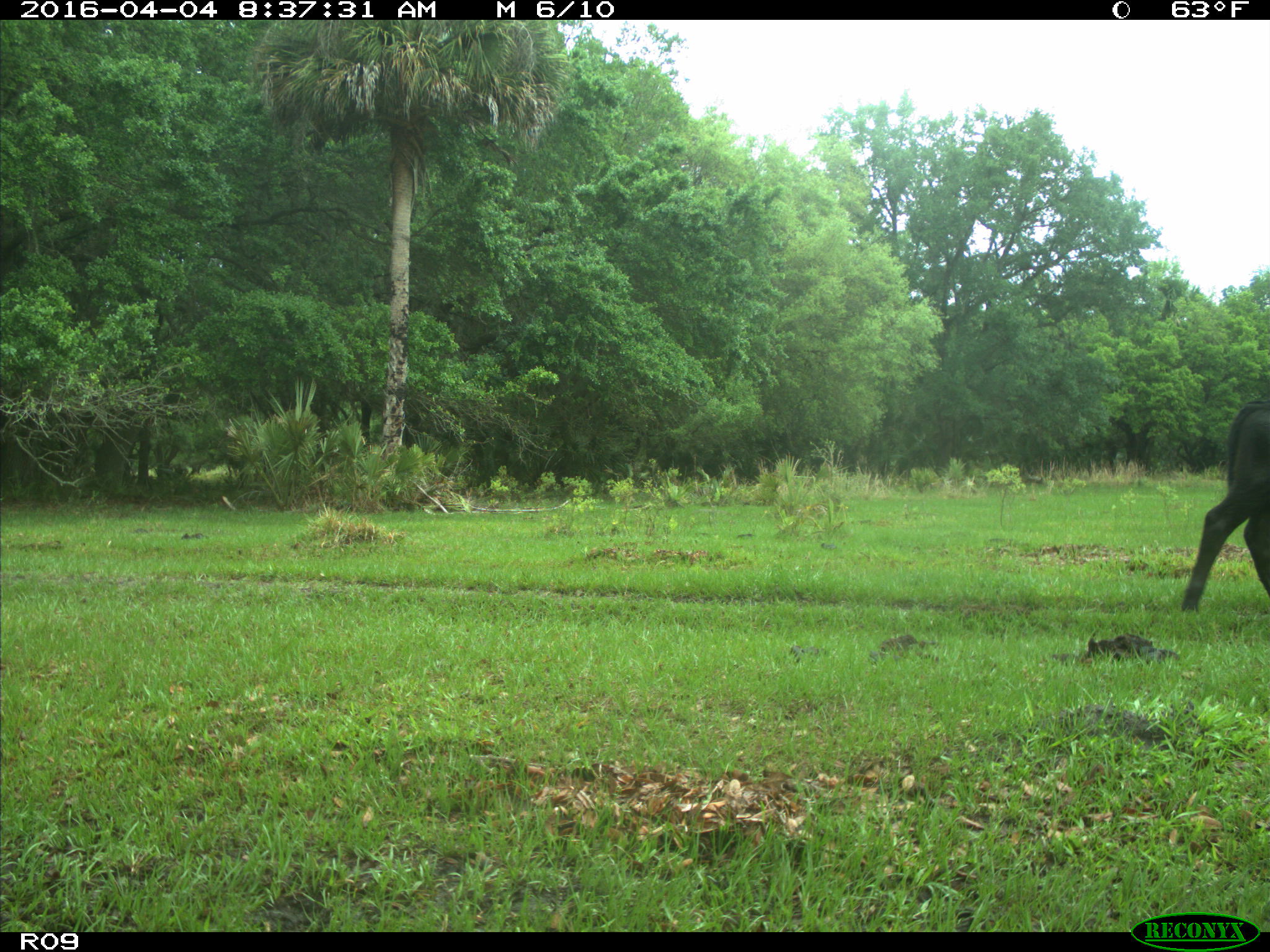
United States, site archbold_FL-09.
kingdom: Animalia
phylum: Chordata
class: Mammalia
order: Artiodactyla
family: Bovidae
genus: Bos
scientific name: Bos taurus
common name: domestic cow